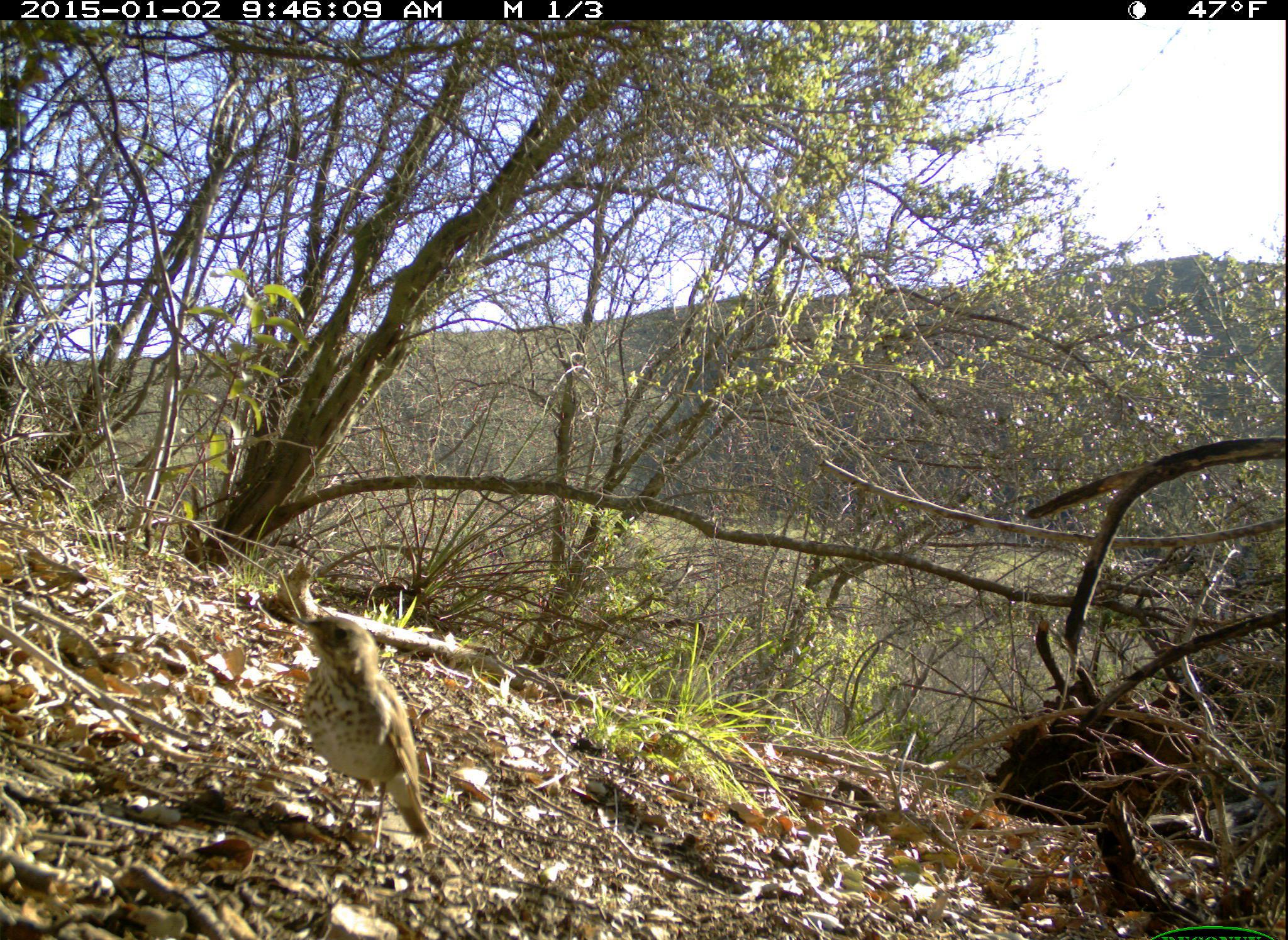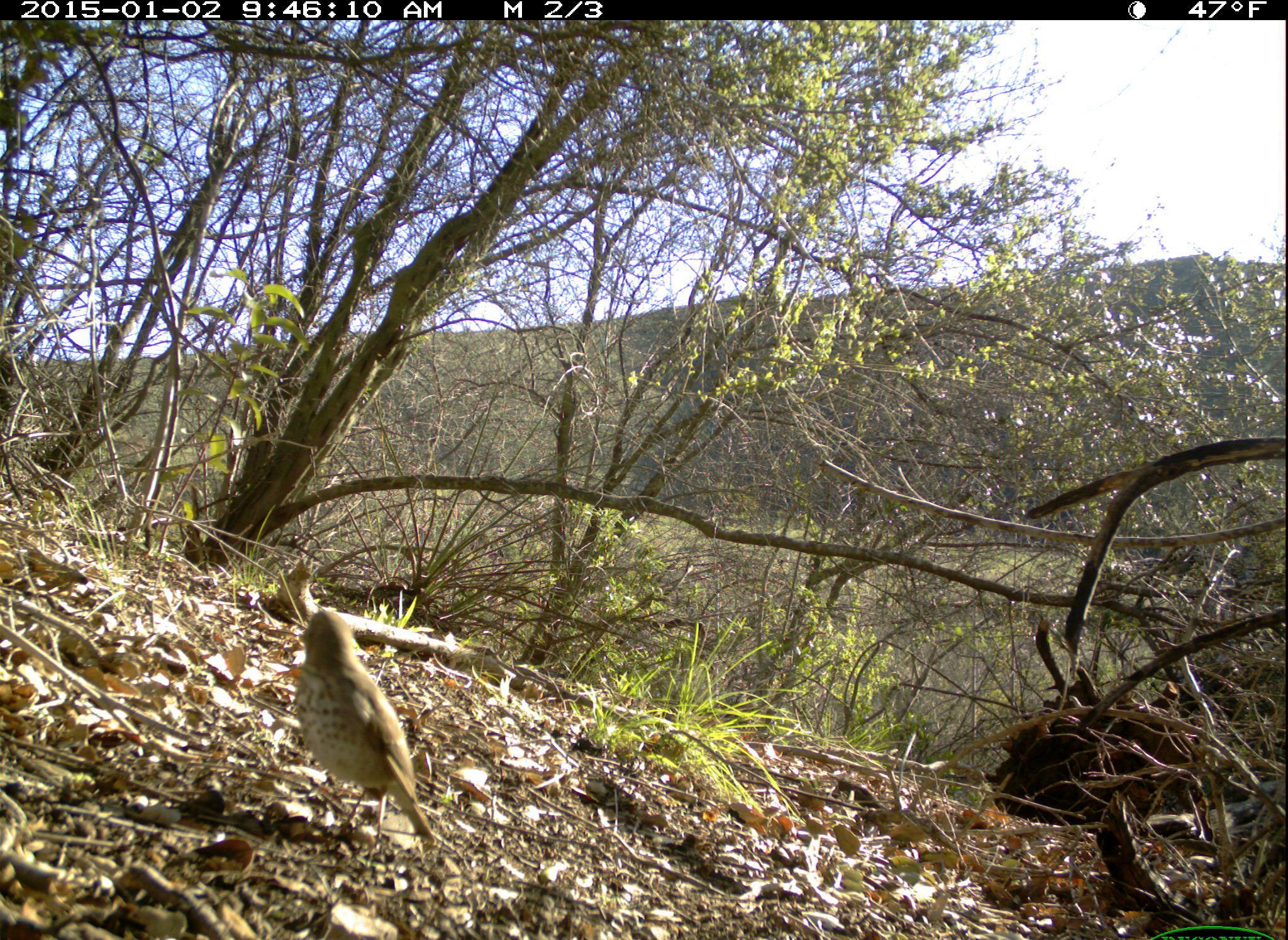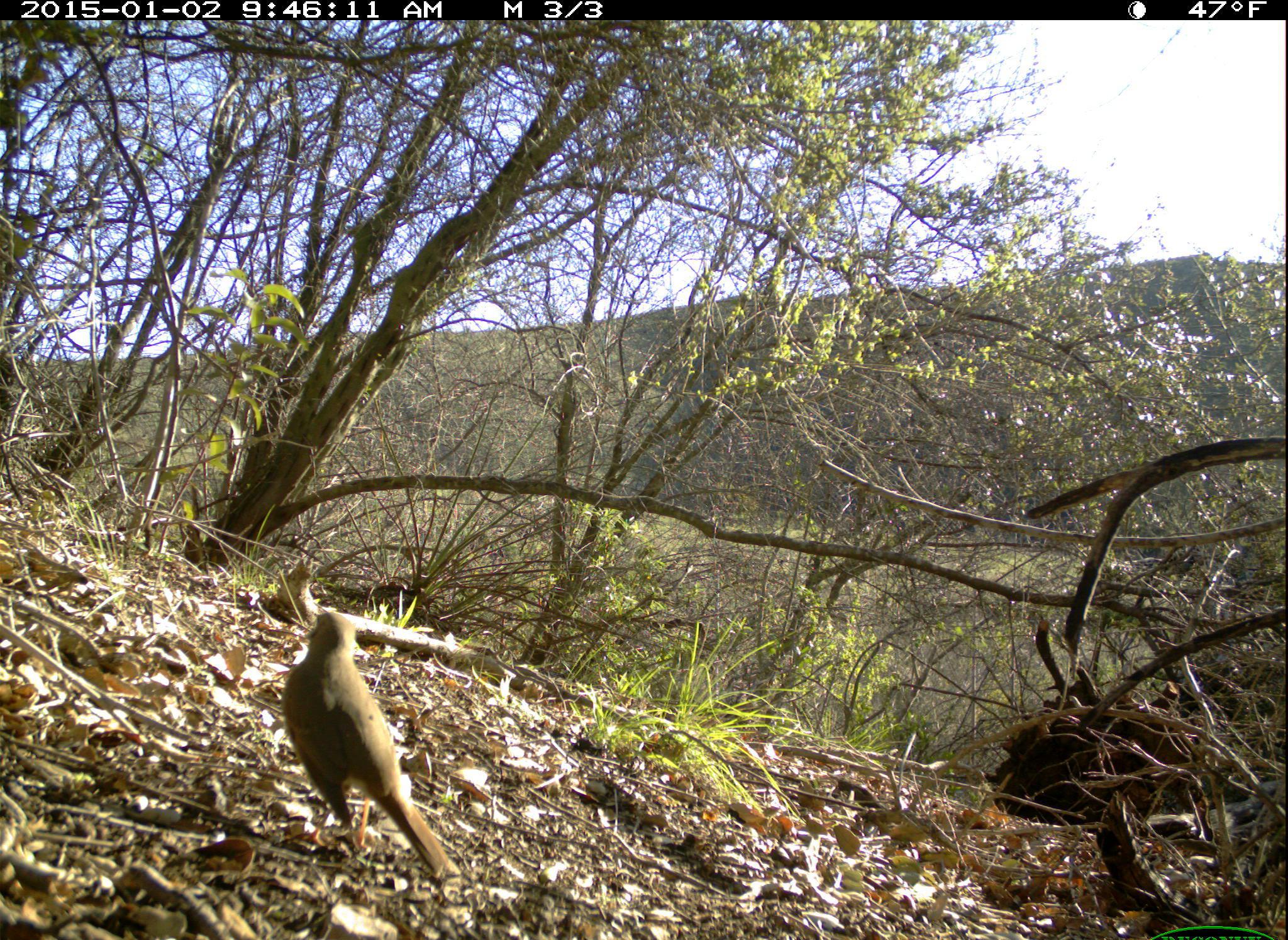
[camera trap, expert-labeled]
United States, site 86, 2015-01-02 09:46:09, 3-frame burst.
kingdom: Animalia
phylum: Chordata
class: Aves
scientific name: Aves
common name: bird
Bird (Aves).